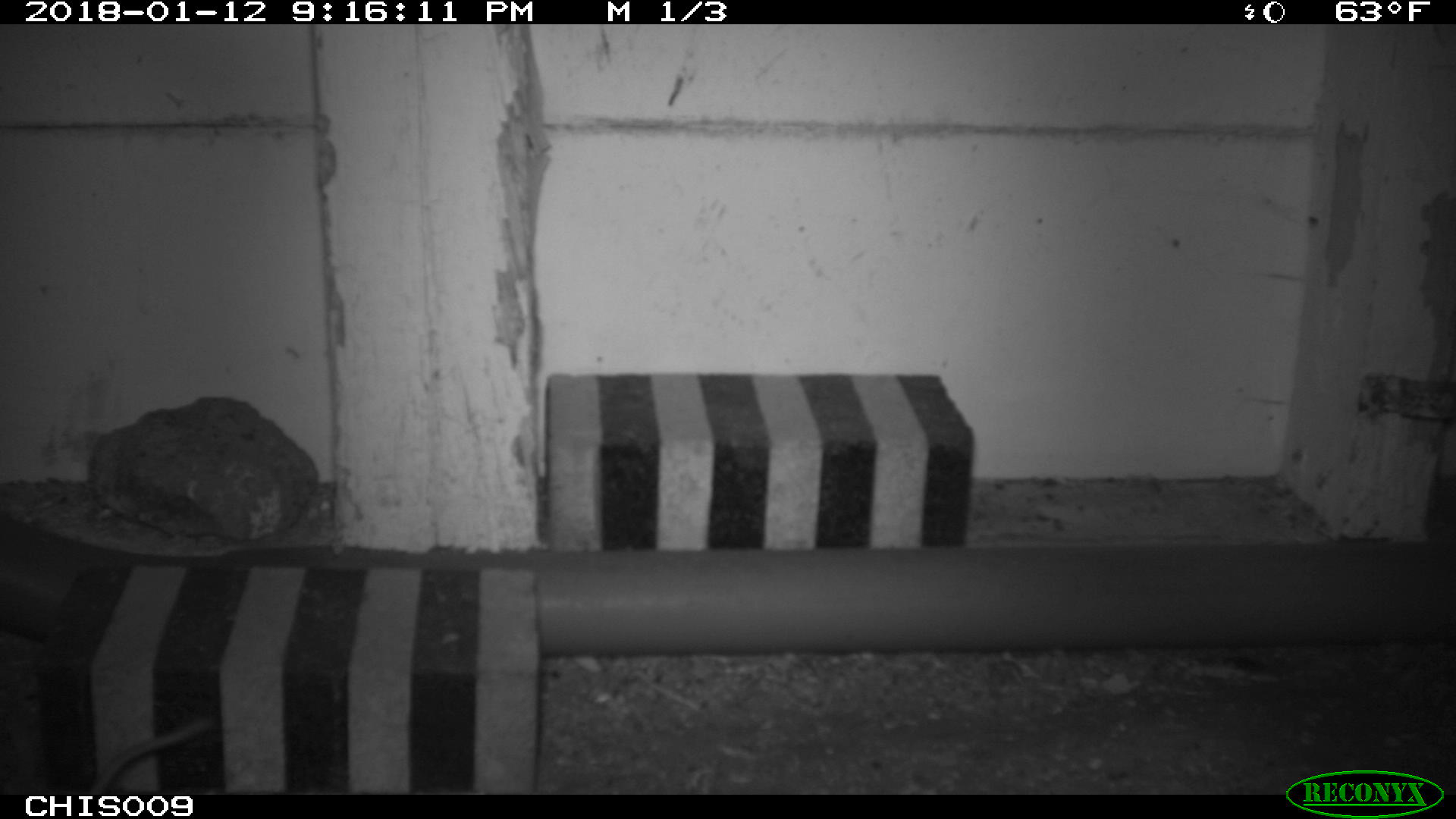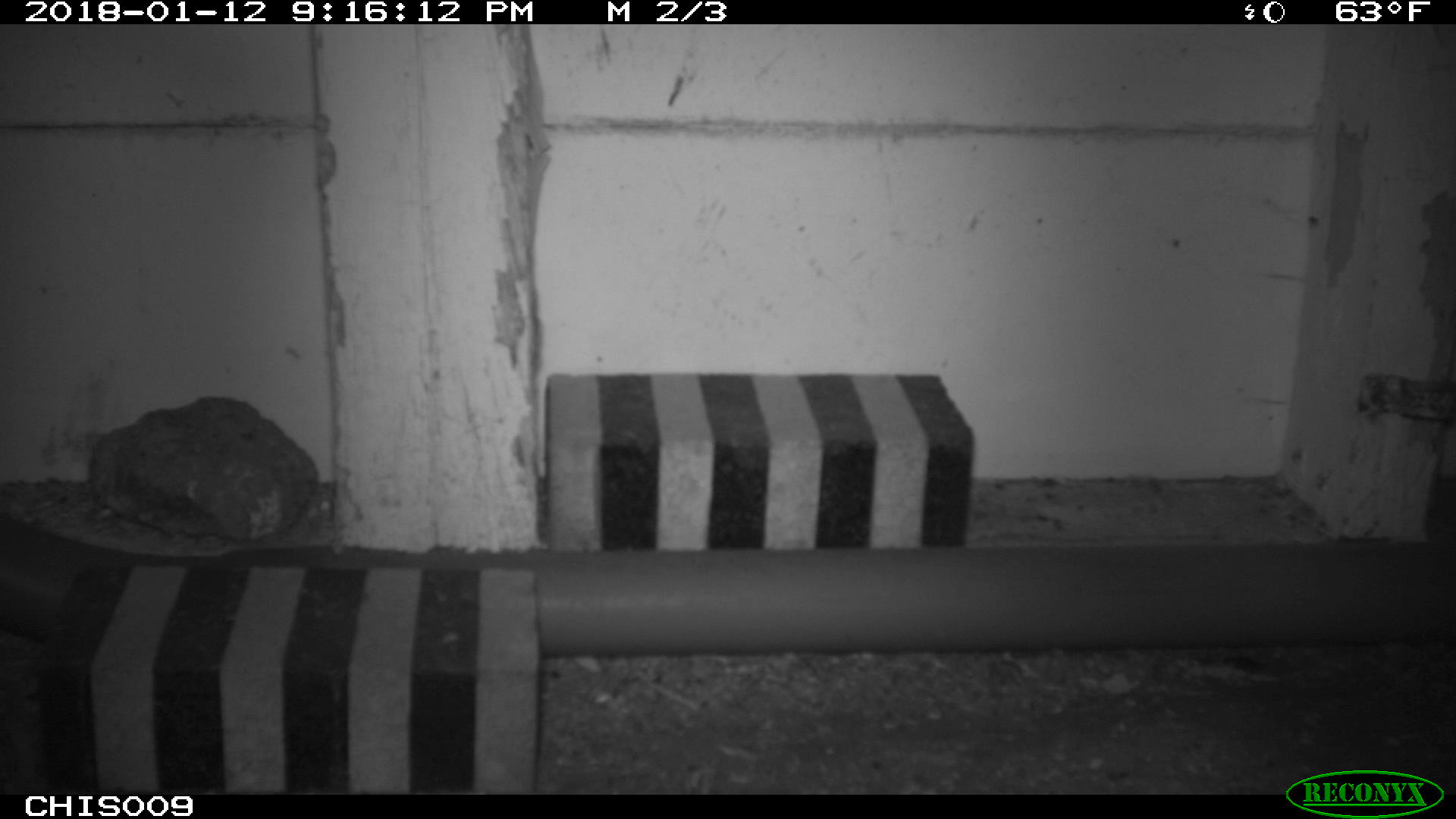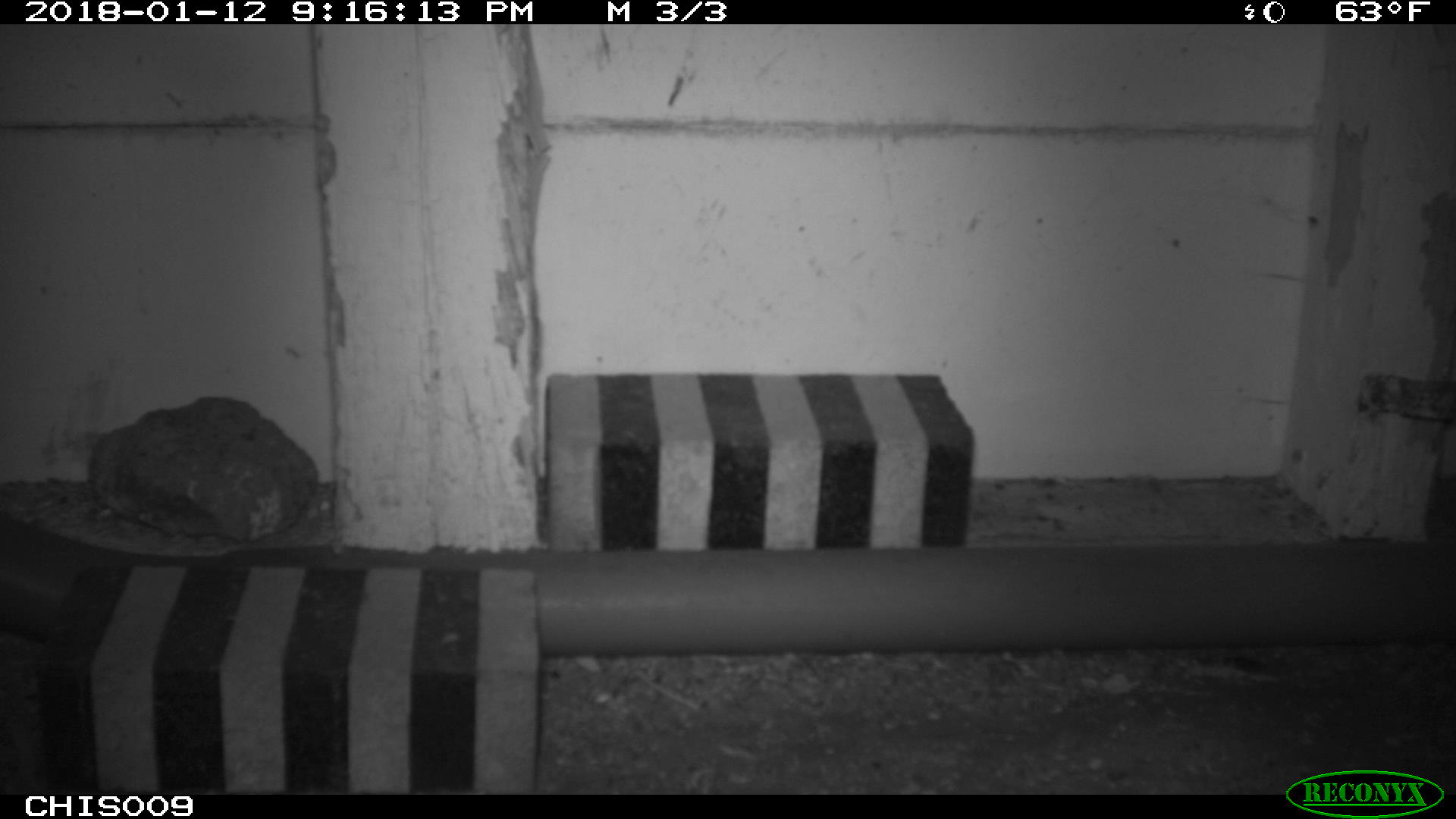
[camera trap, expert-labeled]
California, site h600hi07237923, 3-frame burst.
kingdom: Animalia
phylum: Chordata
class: Mammalia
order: Rodentia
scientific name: Rodentia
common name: rodent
Rodent (Rodentia).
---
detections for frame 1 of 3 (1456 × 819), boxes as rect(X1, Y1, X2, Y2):
rodent: rect(90, 716, 211, 795)